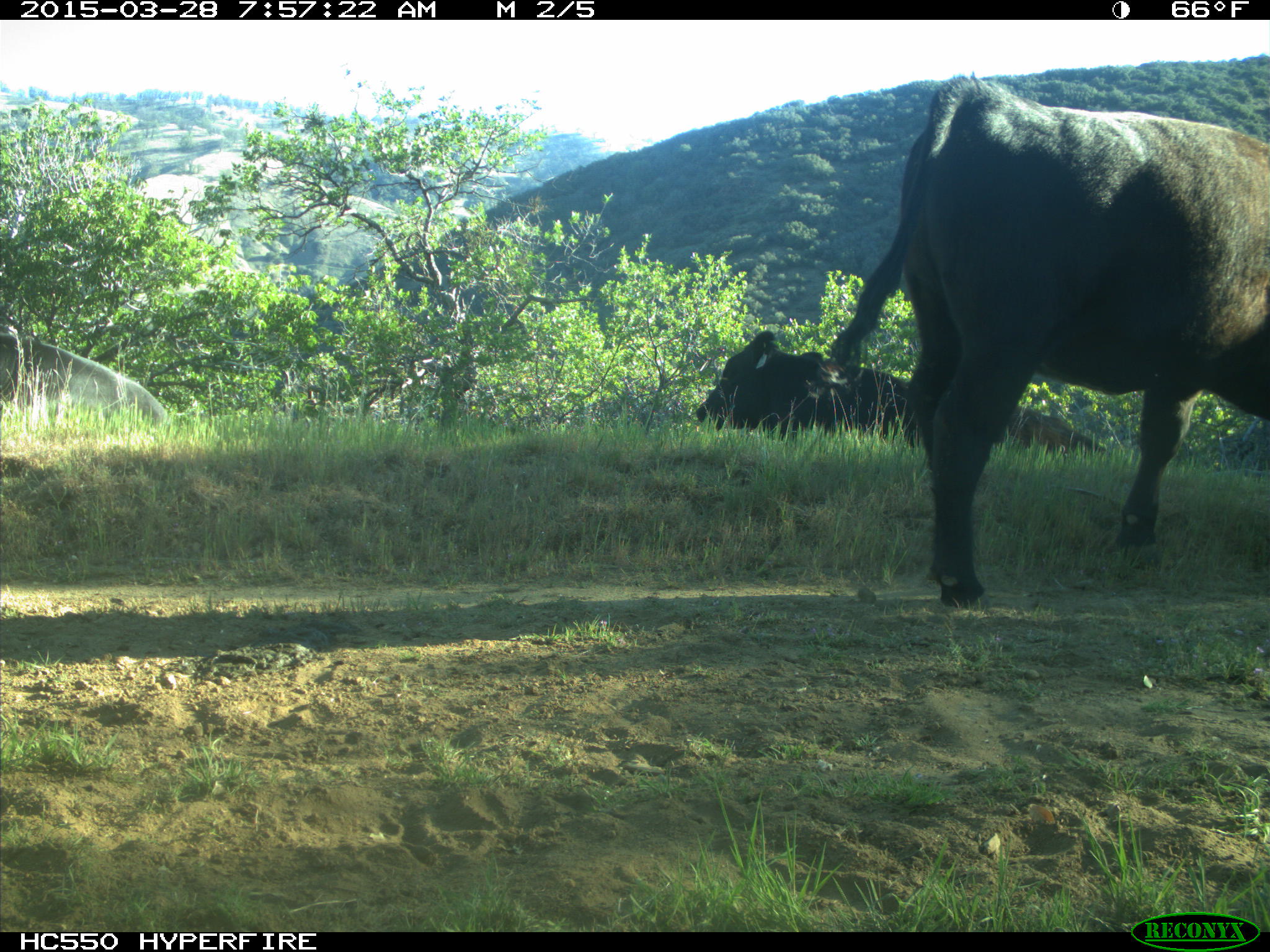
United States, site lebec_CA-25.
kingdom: Animalia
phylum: Chordata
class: Mammalia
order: Artiodactyla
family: Bovidae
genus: Bos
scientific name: Bos taurus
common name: domestic cow